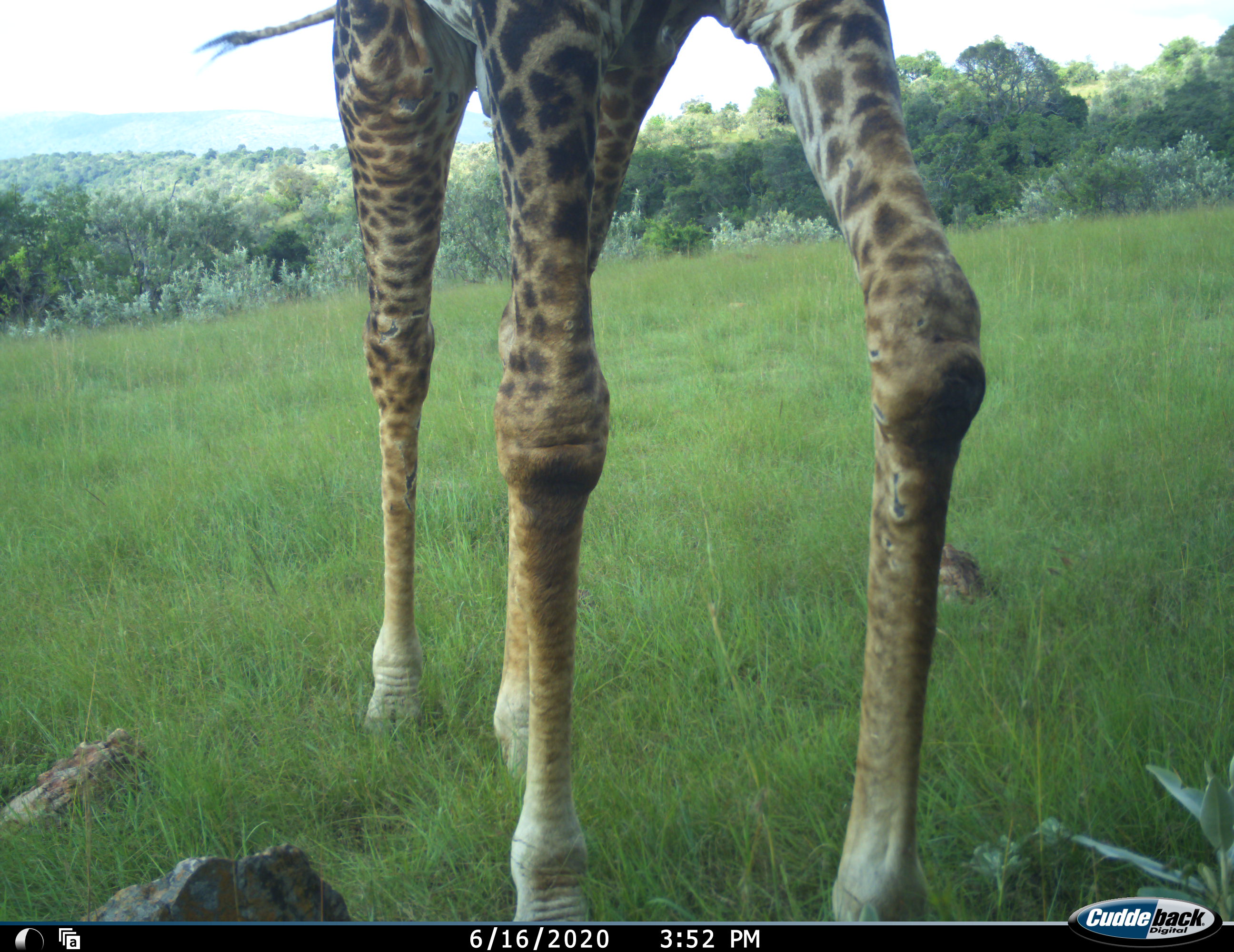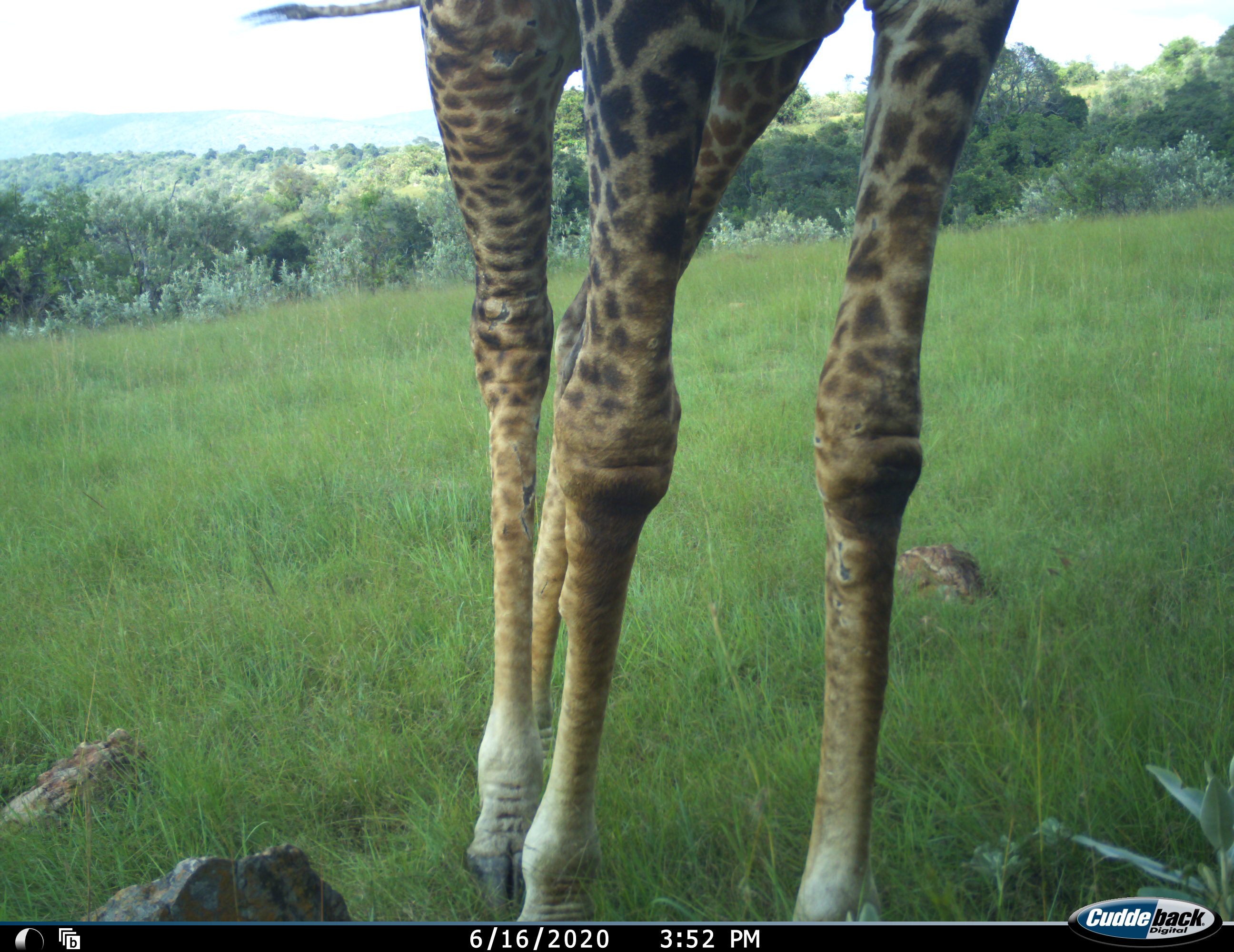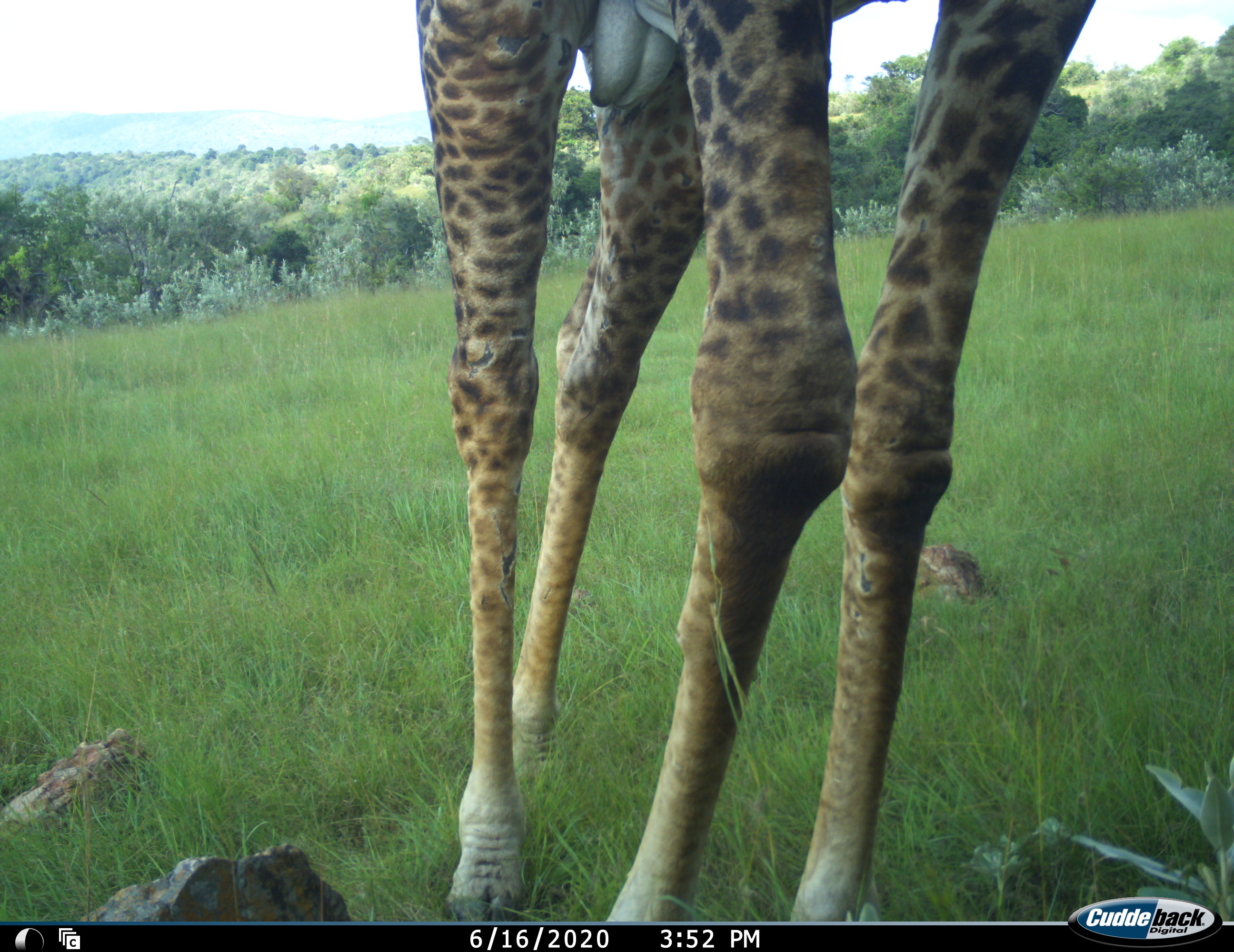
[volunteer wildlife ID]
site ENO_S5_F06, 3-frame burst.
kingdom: Animalia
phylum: Chordata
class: Mammalia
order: Artiodactyla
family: Giraffidae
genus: Giraffa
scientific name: Giraffa camelopardalis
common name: giraffe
Giraffe (Giraffa camelopardalis), count 1. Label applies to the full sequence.